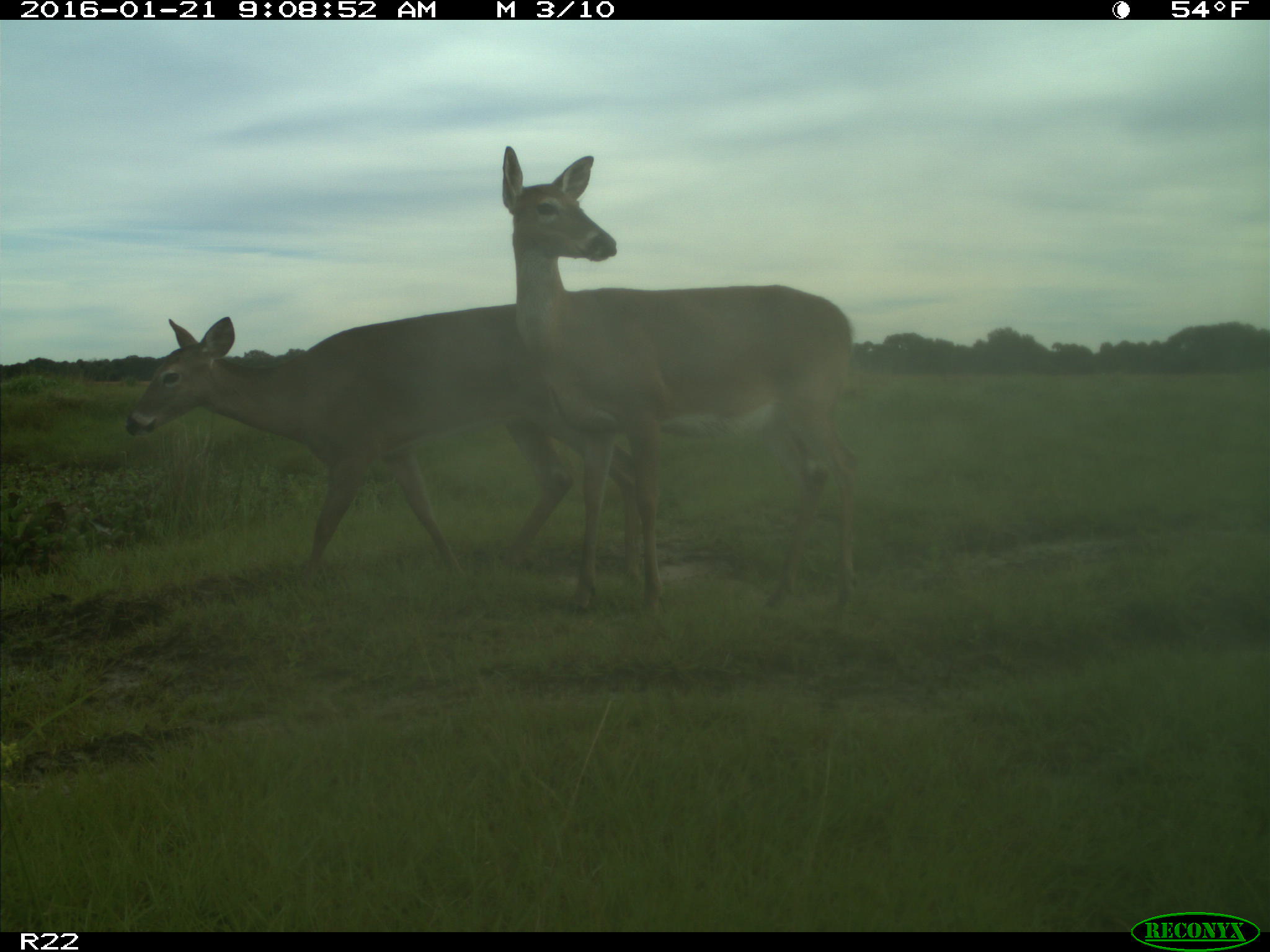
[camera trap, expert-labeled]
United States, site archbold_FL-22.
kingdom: Animalia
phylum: Chordata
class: Mammalia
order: Artiodactyla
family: Cervidae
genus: Odocoileus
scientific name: Odocoileus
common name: deer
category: unidentified deer